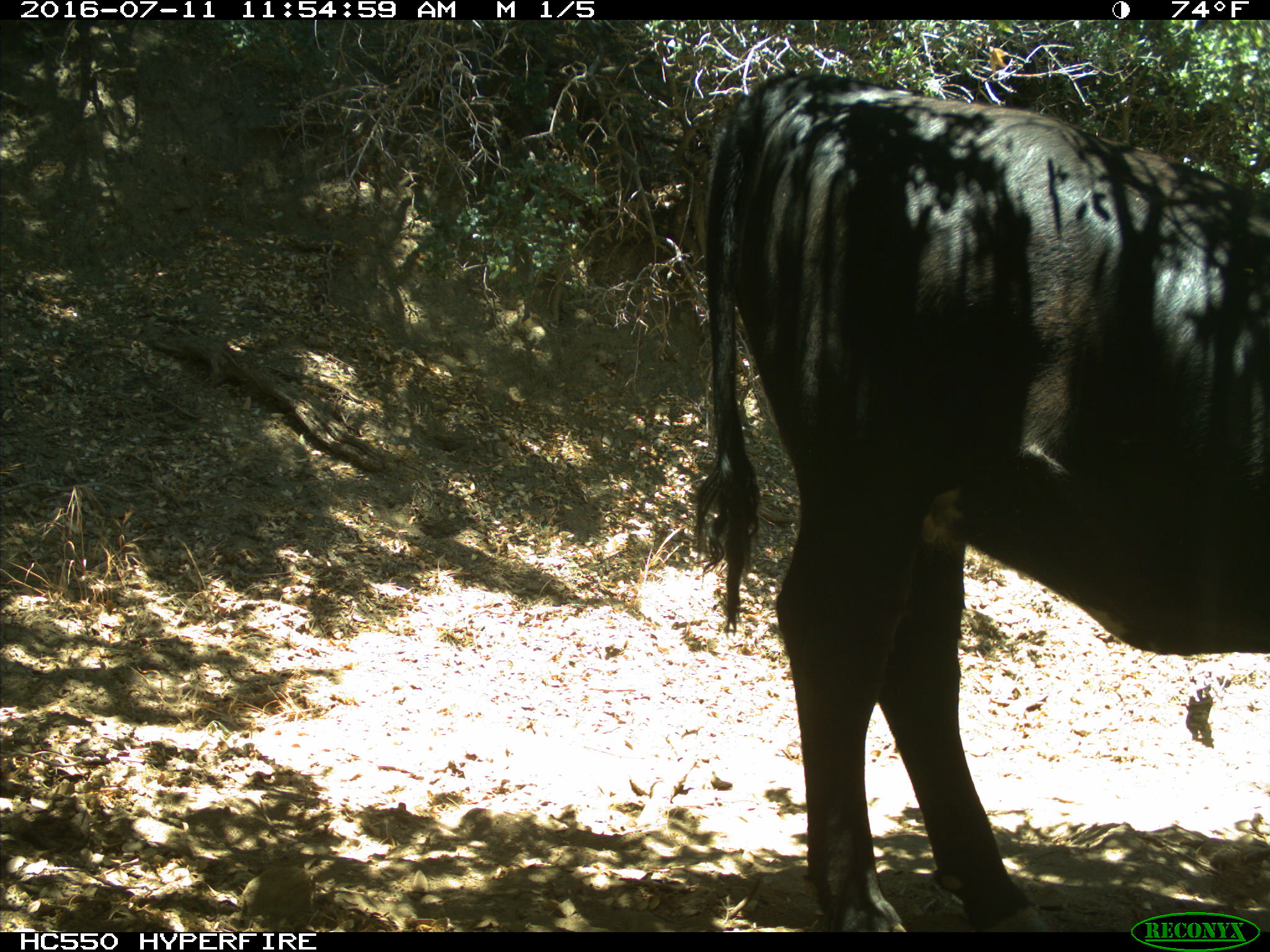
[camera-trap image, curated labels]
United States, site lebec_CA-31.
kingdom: Animalia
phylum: Chordata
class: Mammalia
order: Artiodactyla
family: Bovidae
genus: Bos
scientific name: Bos taurus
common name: domestic cow